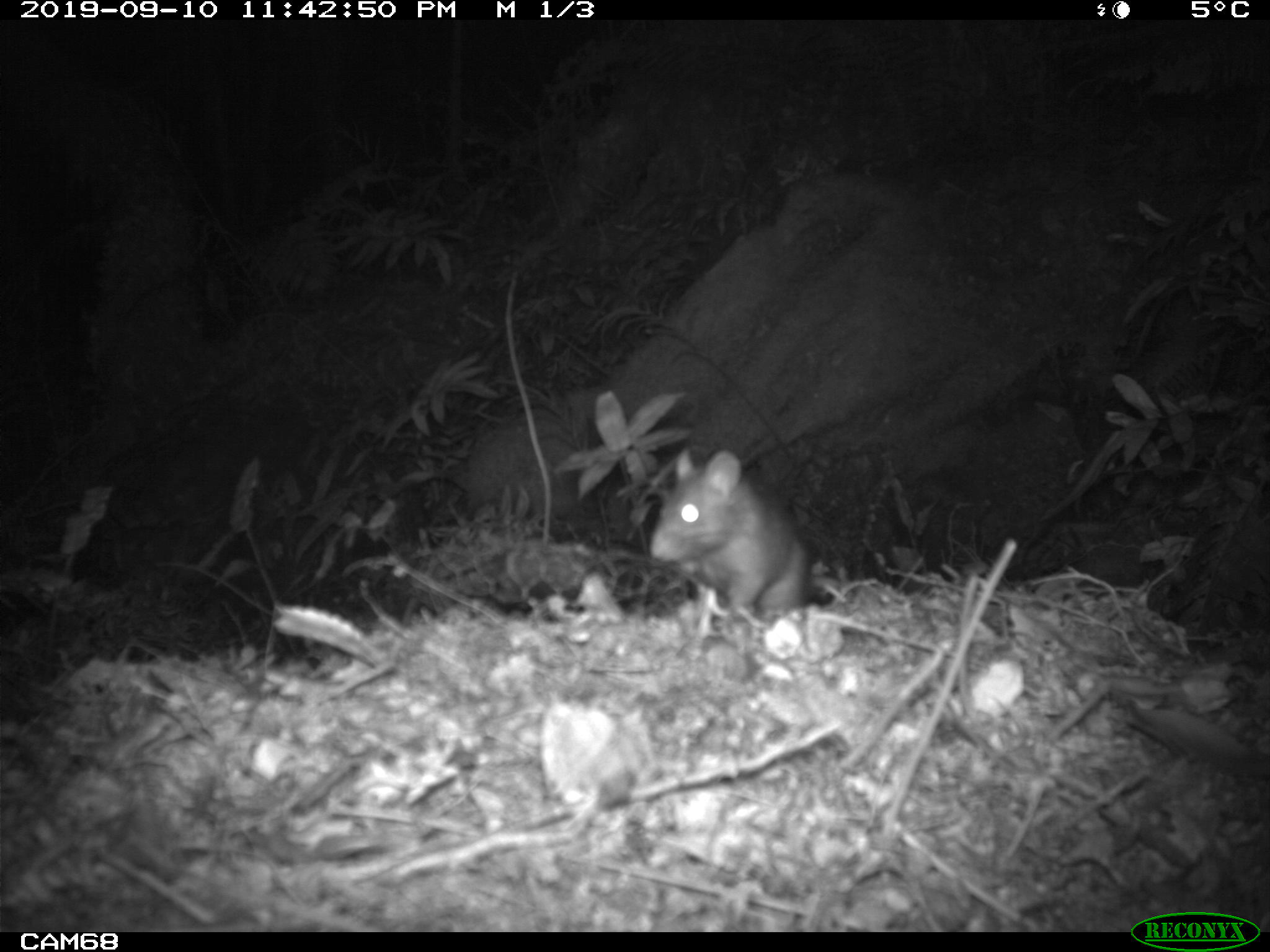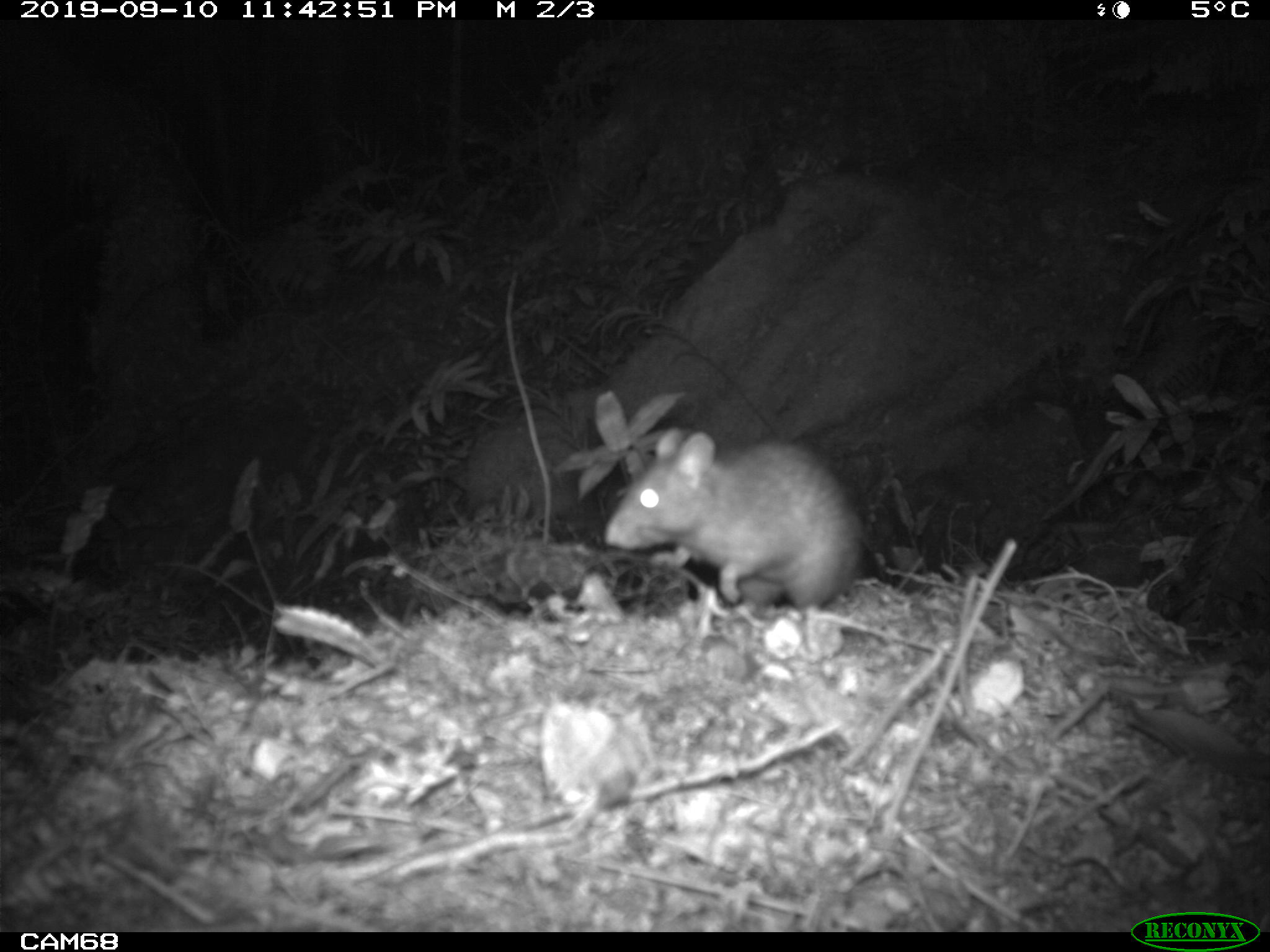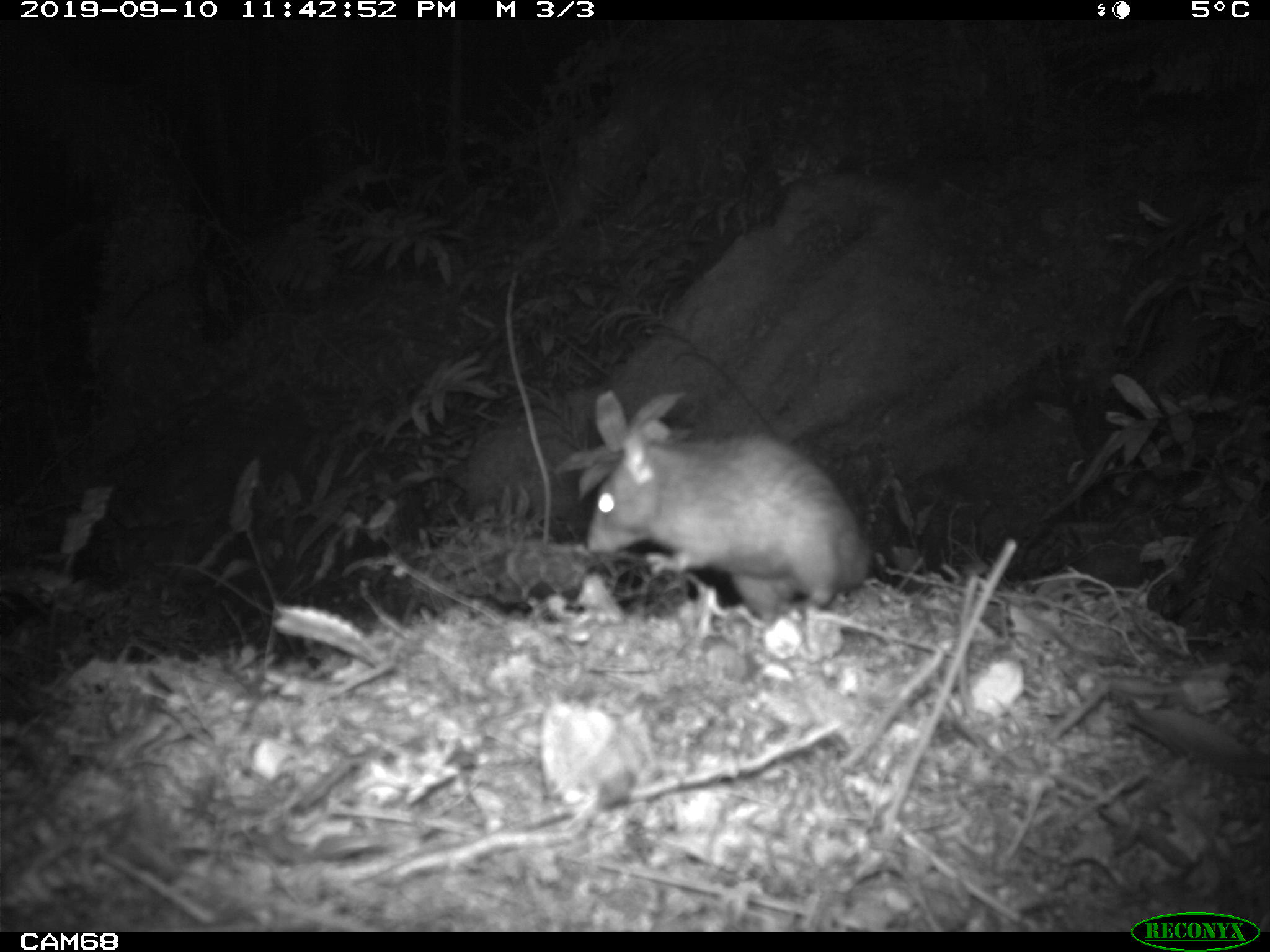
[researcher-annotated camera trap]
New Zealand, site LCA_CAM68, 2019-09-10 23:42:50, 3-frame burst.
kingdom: Animalia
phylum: Chordata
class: Mammalia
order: Rodentia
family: Muridae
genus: Rattus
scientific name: Rattus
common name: rat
Rat (Rattus).